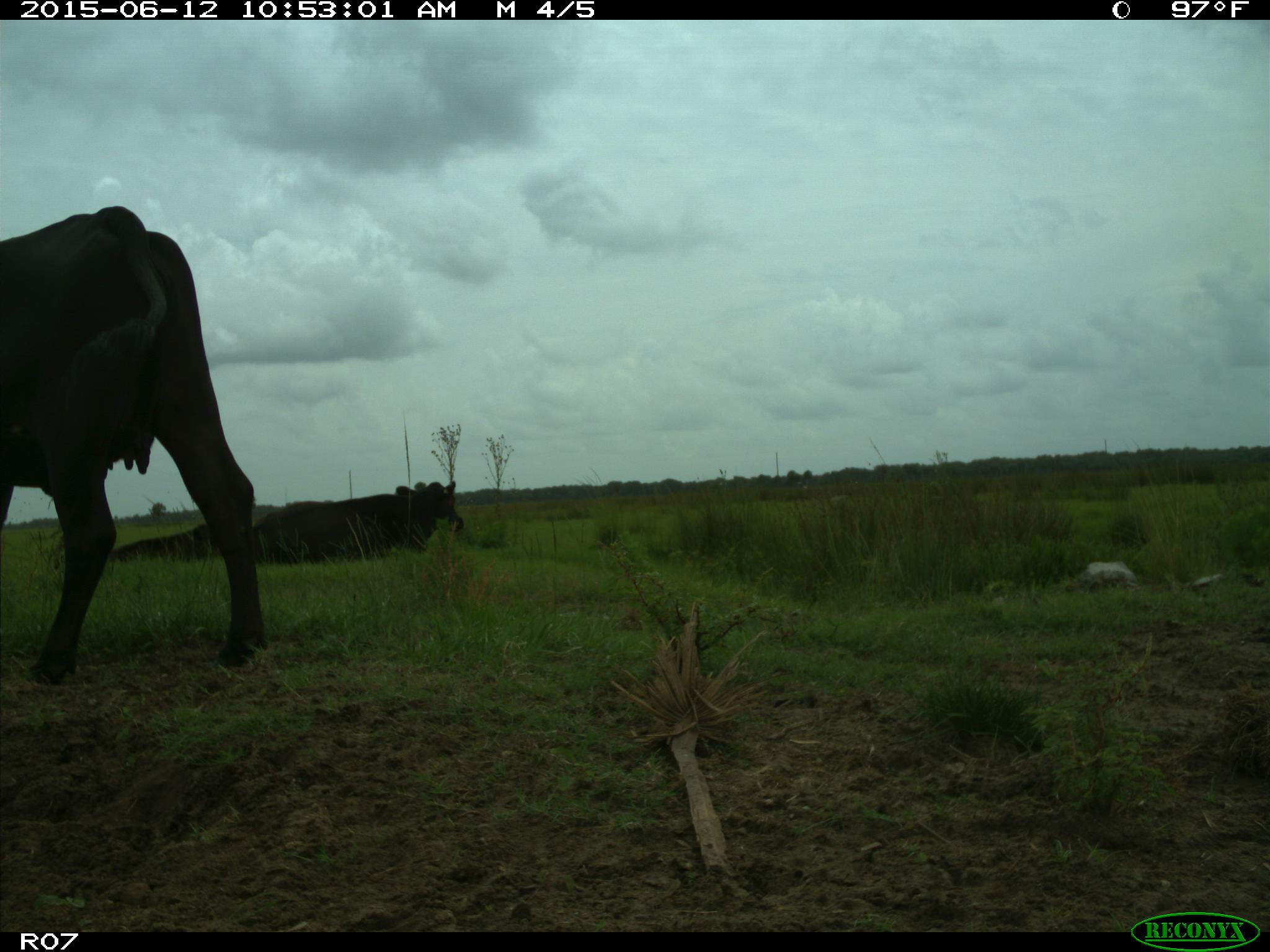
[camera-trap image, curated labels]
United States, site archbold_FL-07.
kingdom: Animalia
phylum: Chordata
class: Mammalia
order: Artiodactyla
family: Bovidae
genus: Bos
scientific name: Bos taurus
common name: domestic cow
Bos taurus (domestic cow).